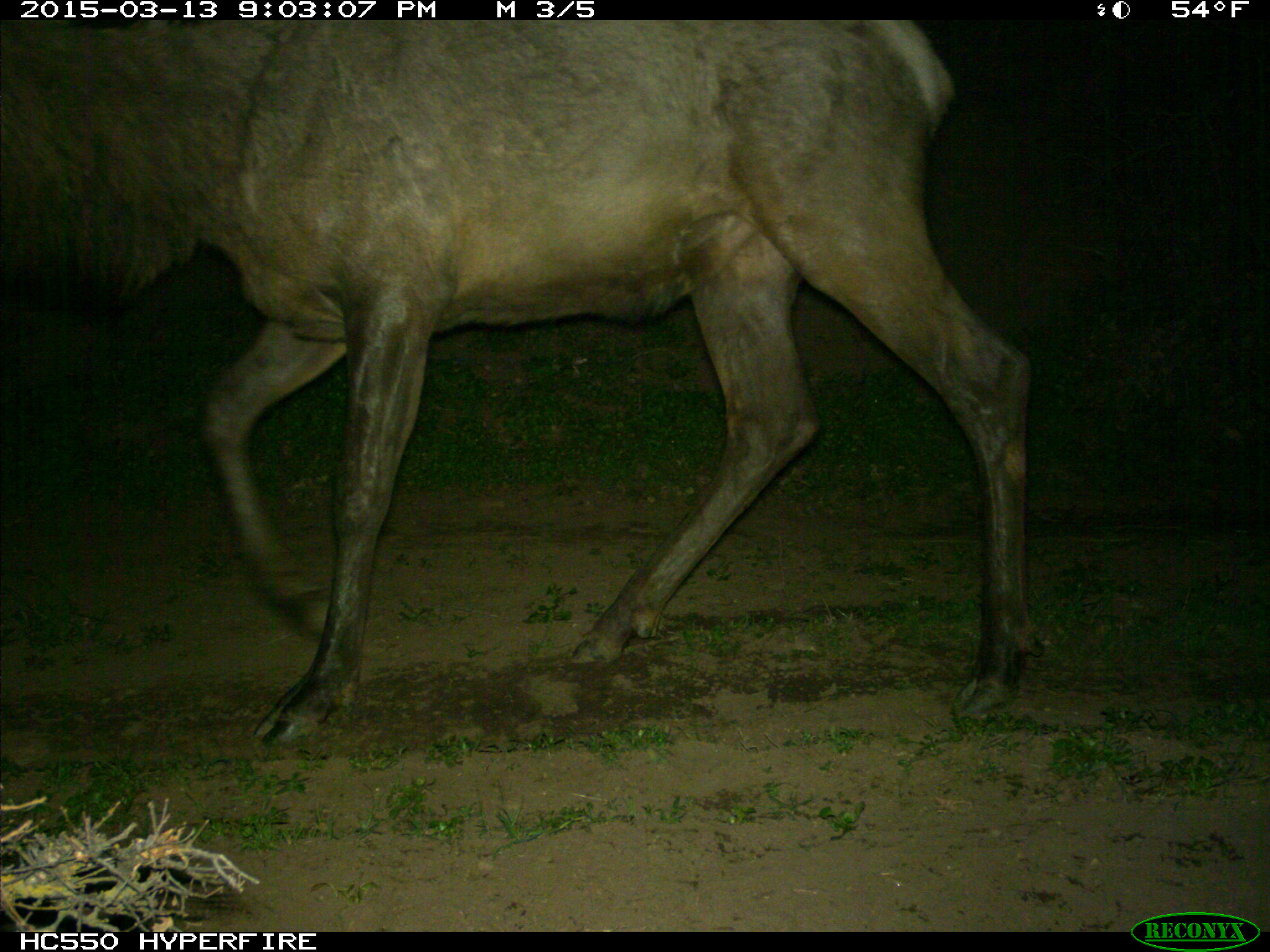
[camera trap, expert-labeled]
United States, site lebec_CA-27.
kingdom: Animalia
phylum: Chordata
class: Mammalia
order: Artiodactyla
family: Cervidae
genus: Cervus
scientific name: Cervus canadensis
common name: elk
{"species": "Cervus canadensis (elk)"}